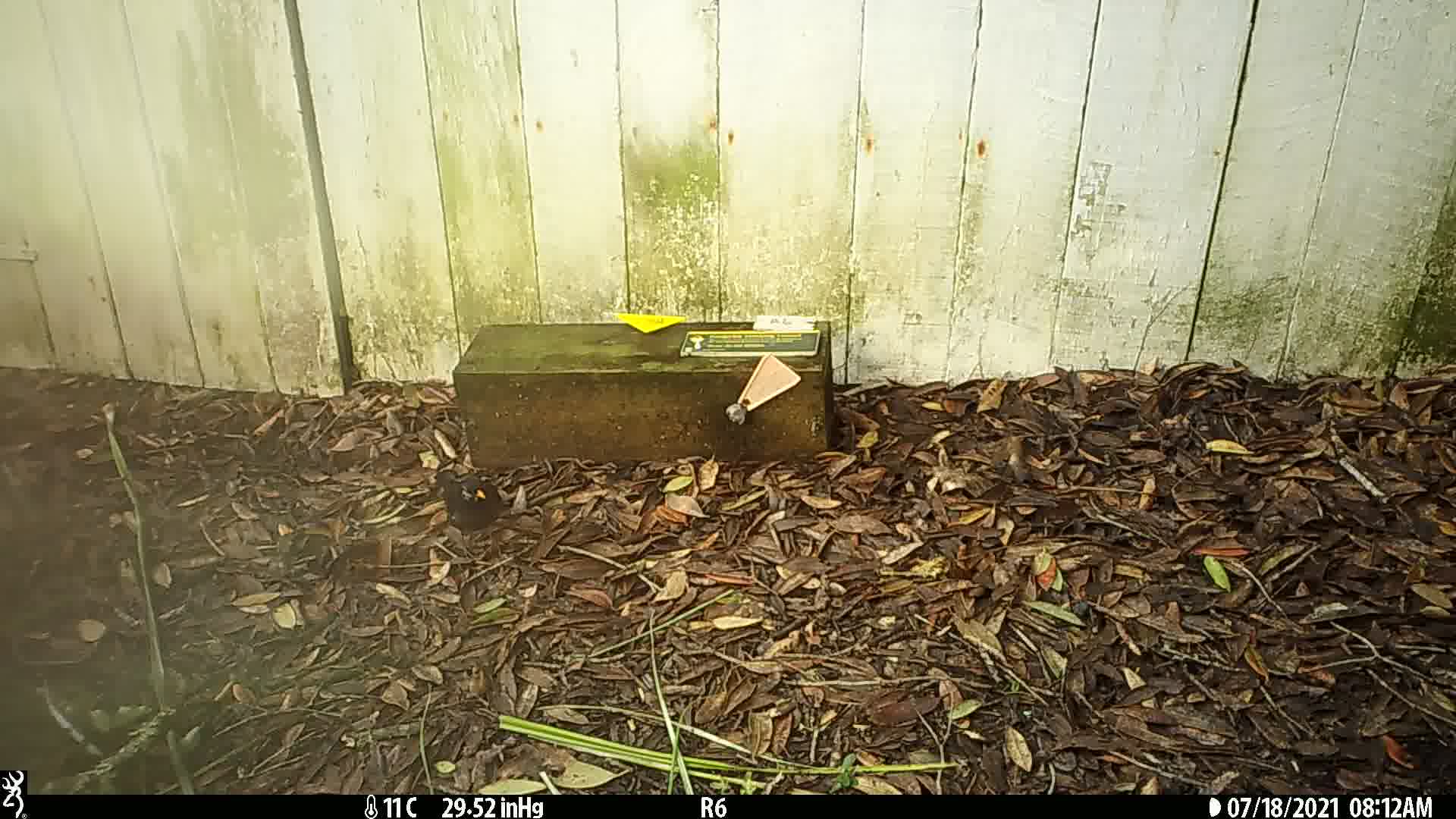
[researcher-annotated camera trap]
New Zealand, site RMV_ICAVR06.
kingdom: Animalia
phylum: Chordata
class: Aves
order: Passeriformes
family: Turdidae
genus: Turdus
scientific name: Turdus merula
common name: eurasian blackbird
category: blackbird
Blackbird (eurasian blackbird) (Turdus merula).